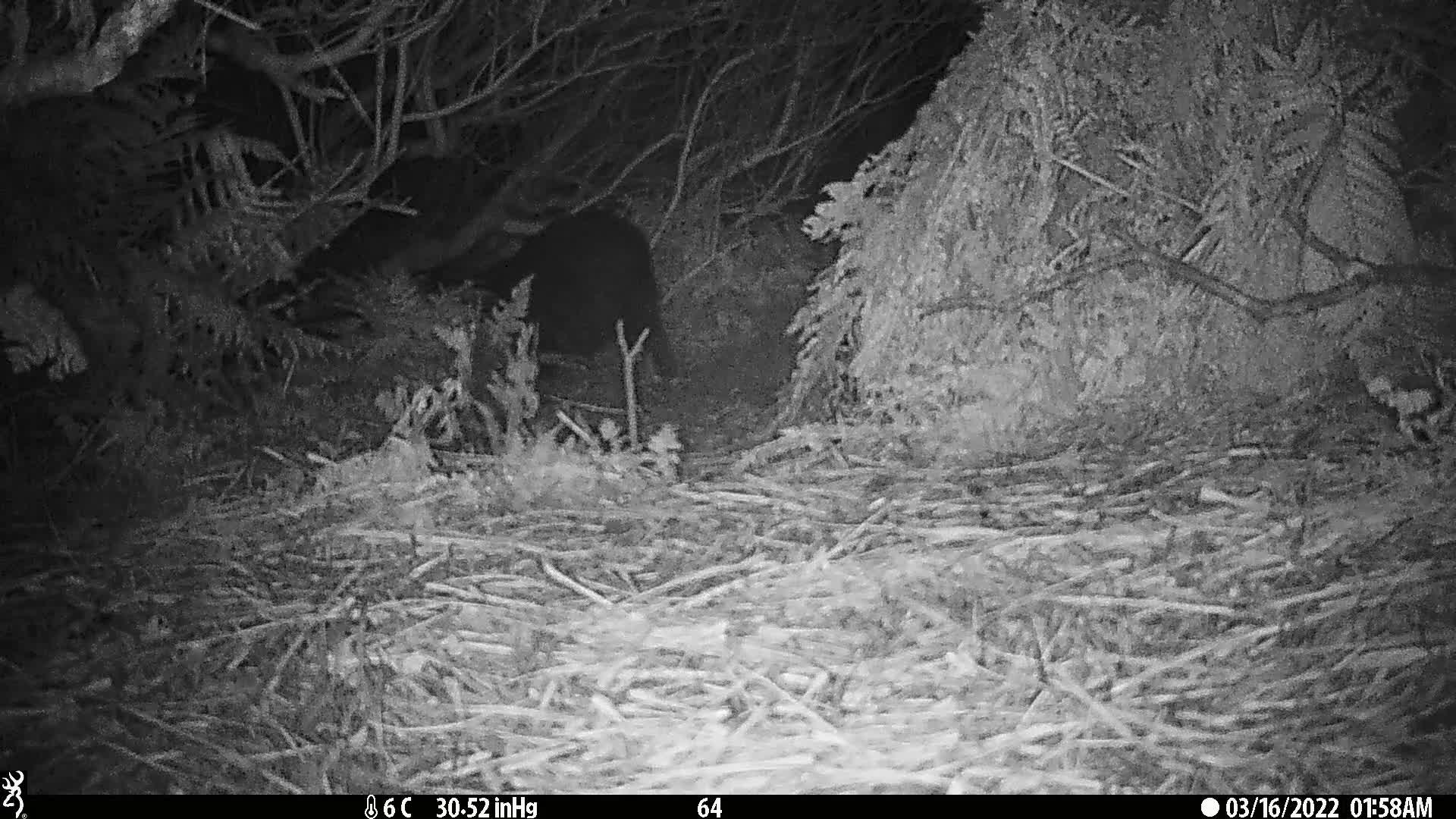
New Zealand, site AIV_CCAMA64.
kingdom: Animalia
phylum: Chordata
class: Mammalia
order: Artiodactyla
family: Suidae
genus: Sus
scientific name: Sus scrofa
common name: pig